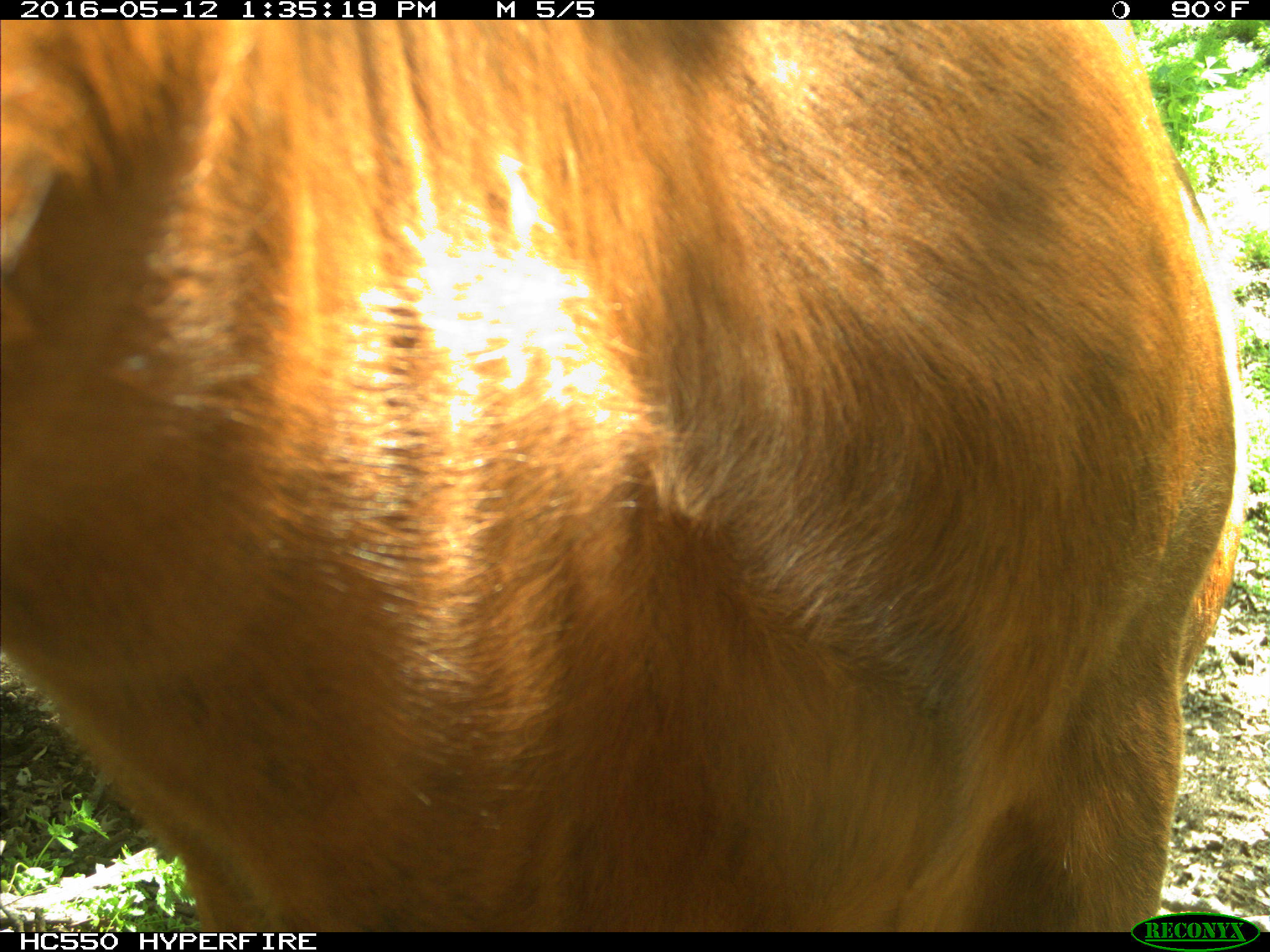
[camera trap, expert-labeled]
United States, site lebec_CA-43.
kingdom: Animalia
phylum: Chordata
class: Mammalia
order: Artiodactyla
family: Bovidae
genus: Bos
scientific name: Bos taurus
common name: domestic cow